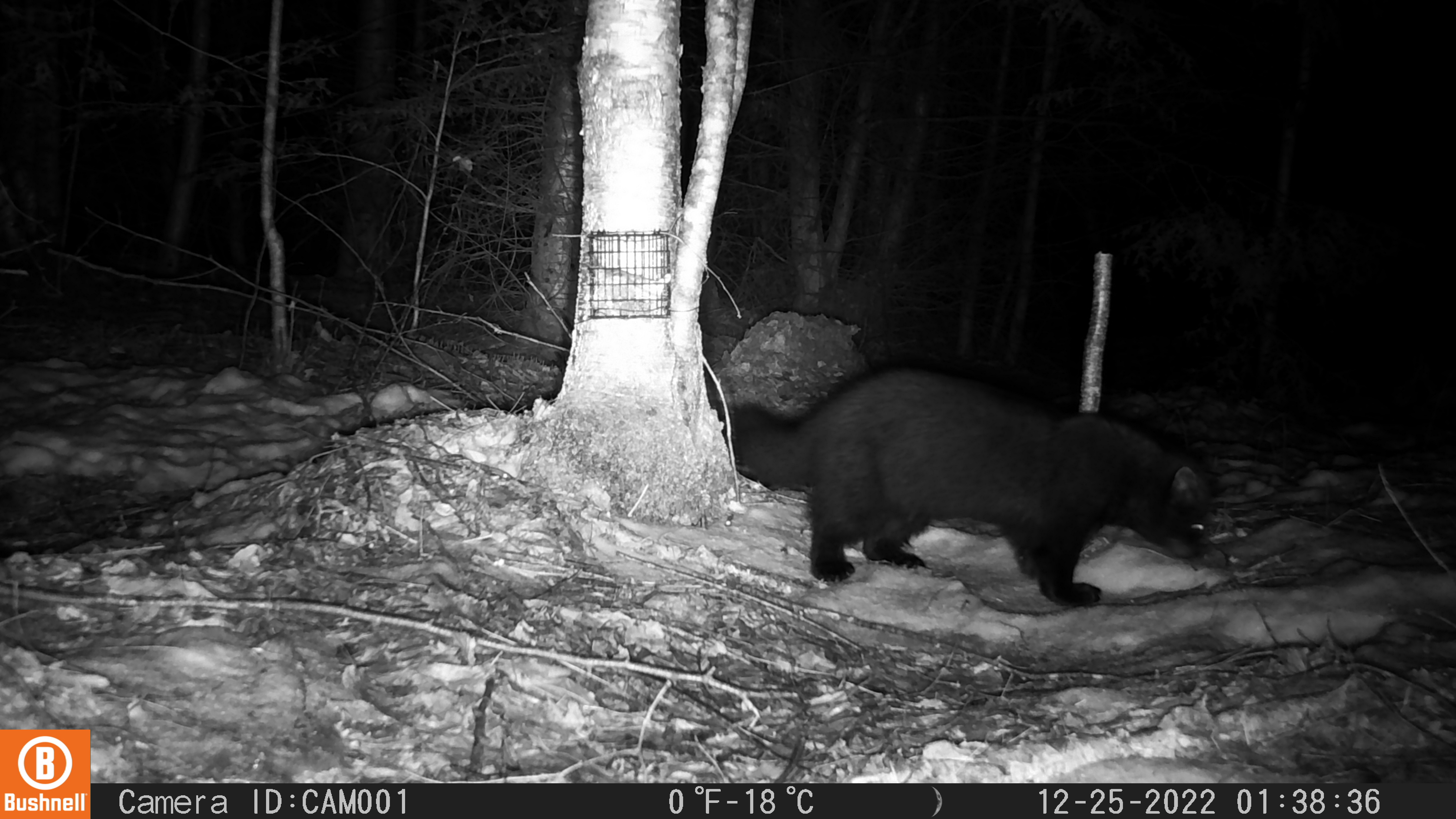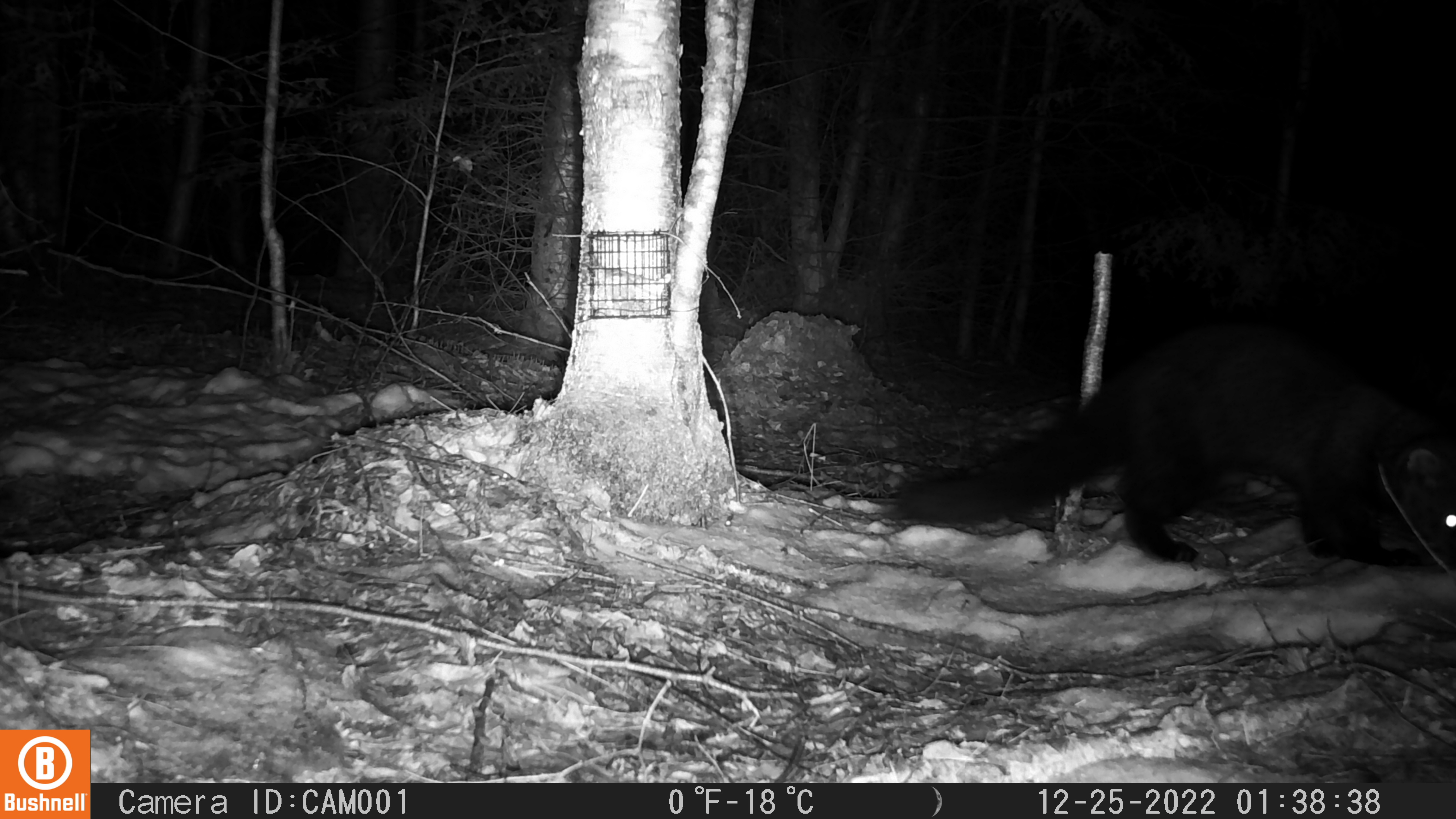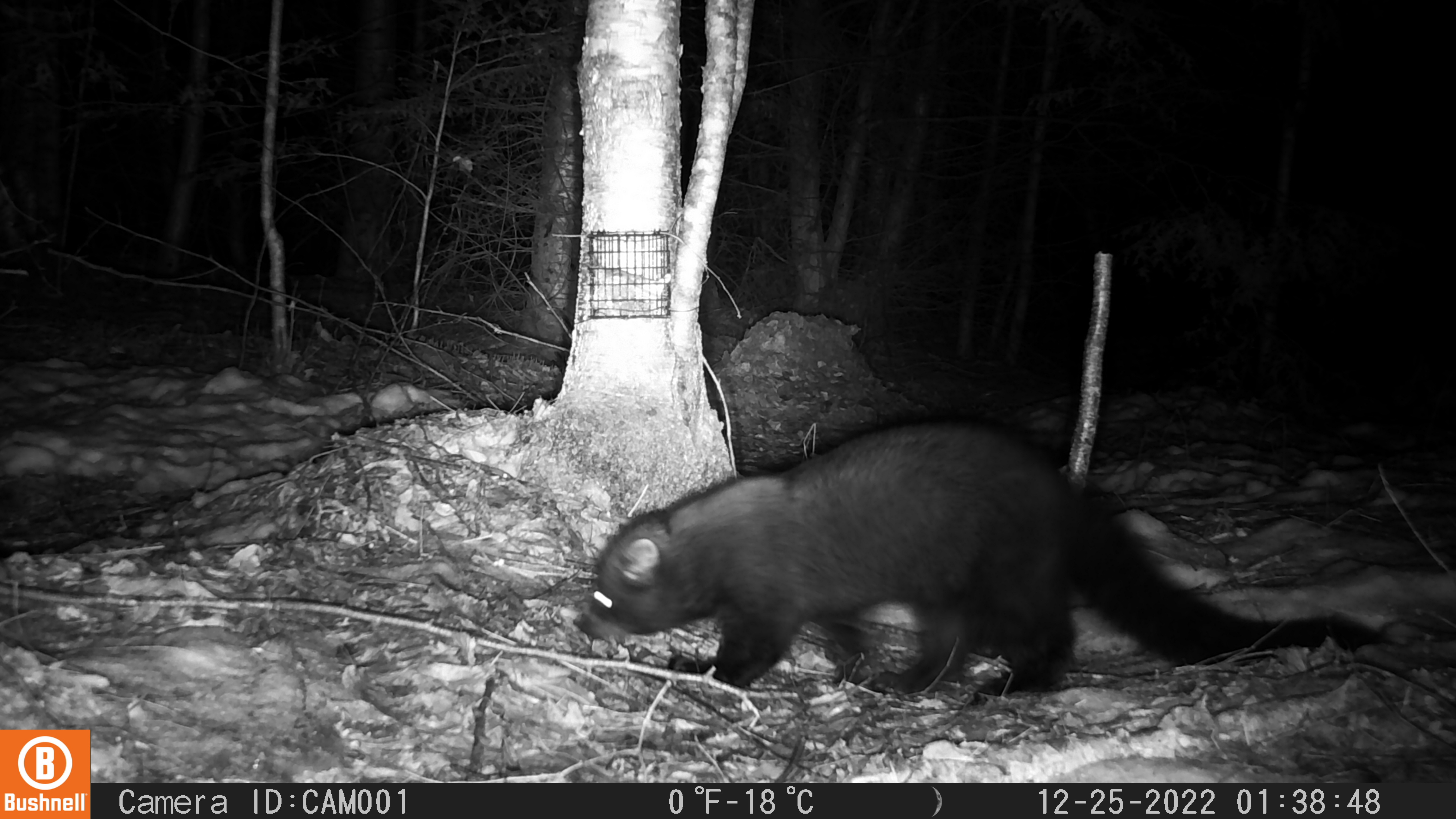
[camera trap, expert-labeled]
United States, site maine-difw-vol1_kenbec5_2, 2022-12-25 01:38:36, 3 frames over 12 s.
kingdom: Animalia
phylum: Chordata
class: Mammalia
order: Carnivora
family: Mustelidae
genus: Pekania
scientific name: Pekania pennanti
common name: fisher